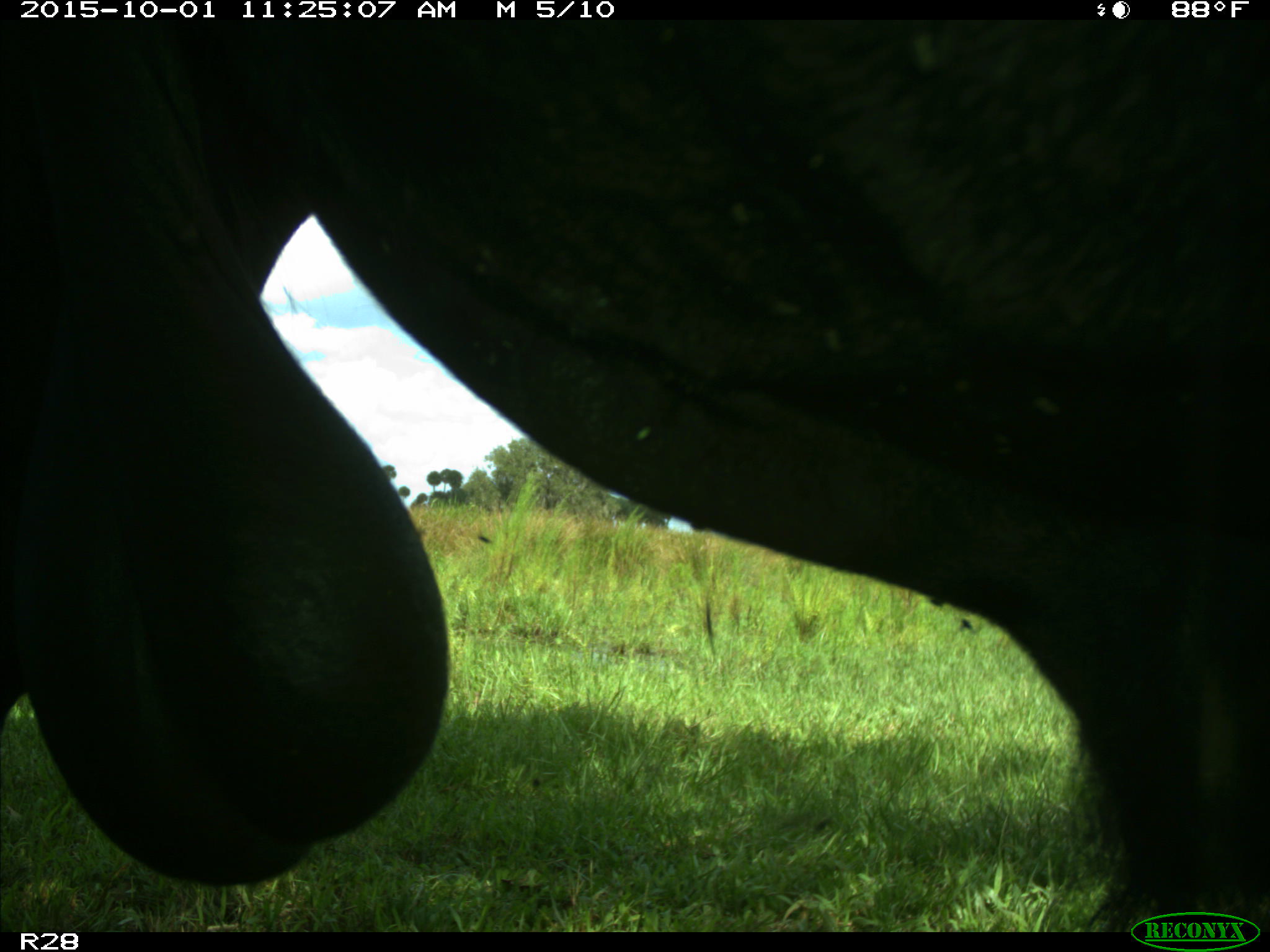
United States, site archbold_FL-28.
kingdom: Animalia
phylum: Chordata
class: Mammalia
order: Artiodactyla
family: Bovidae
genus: Bos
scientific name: Bos taurus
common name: domestic cow